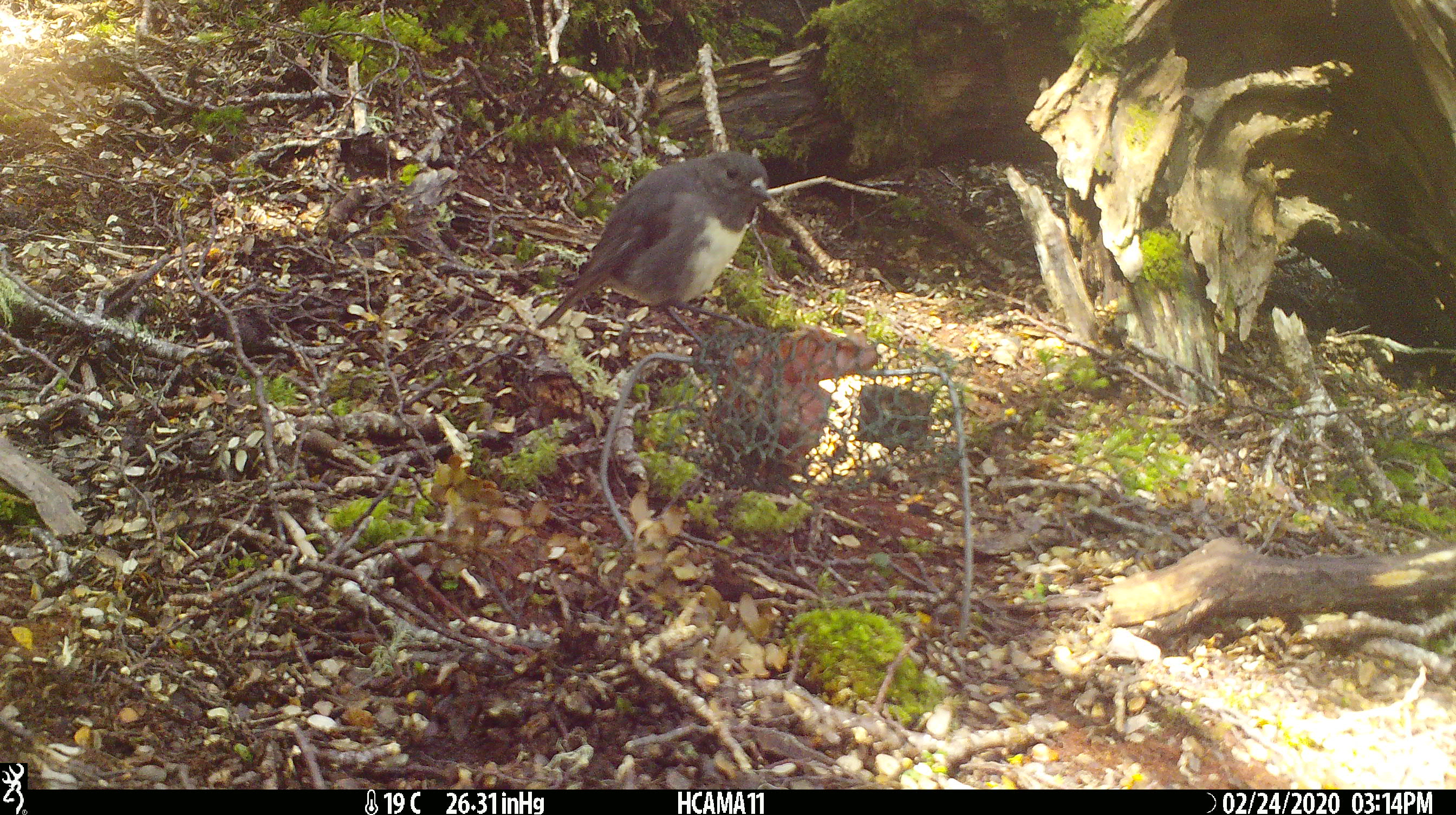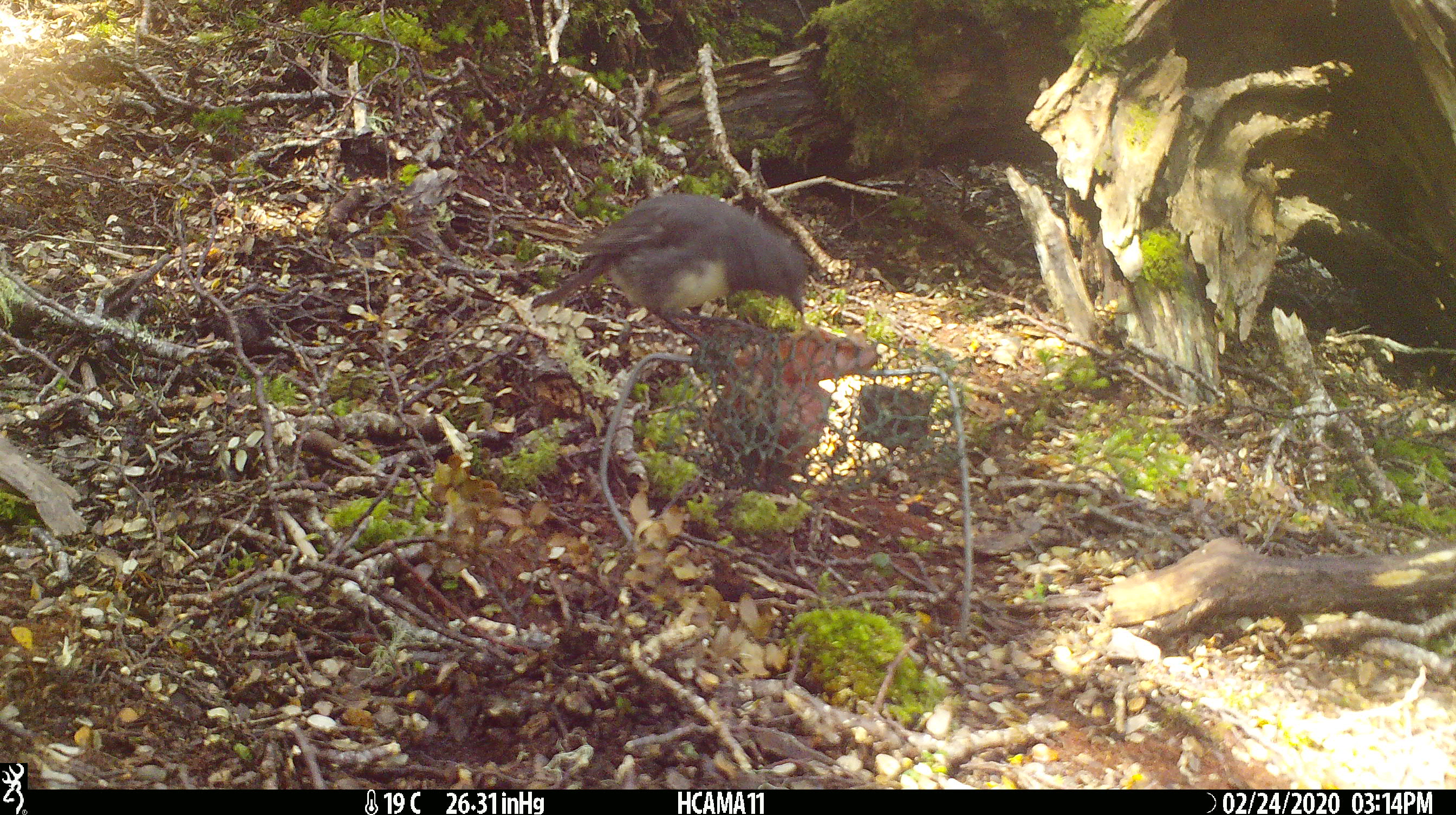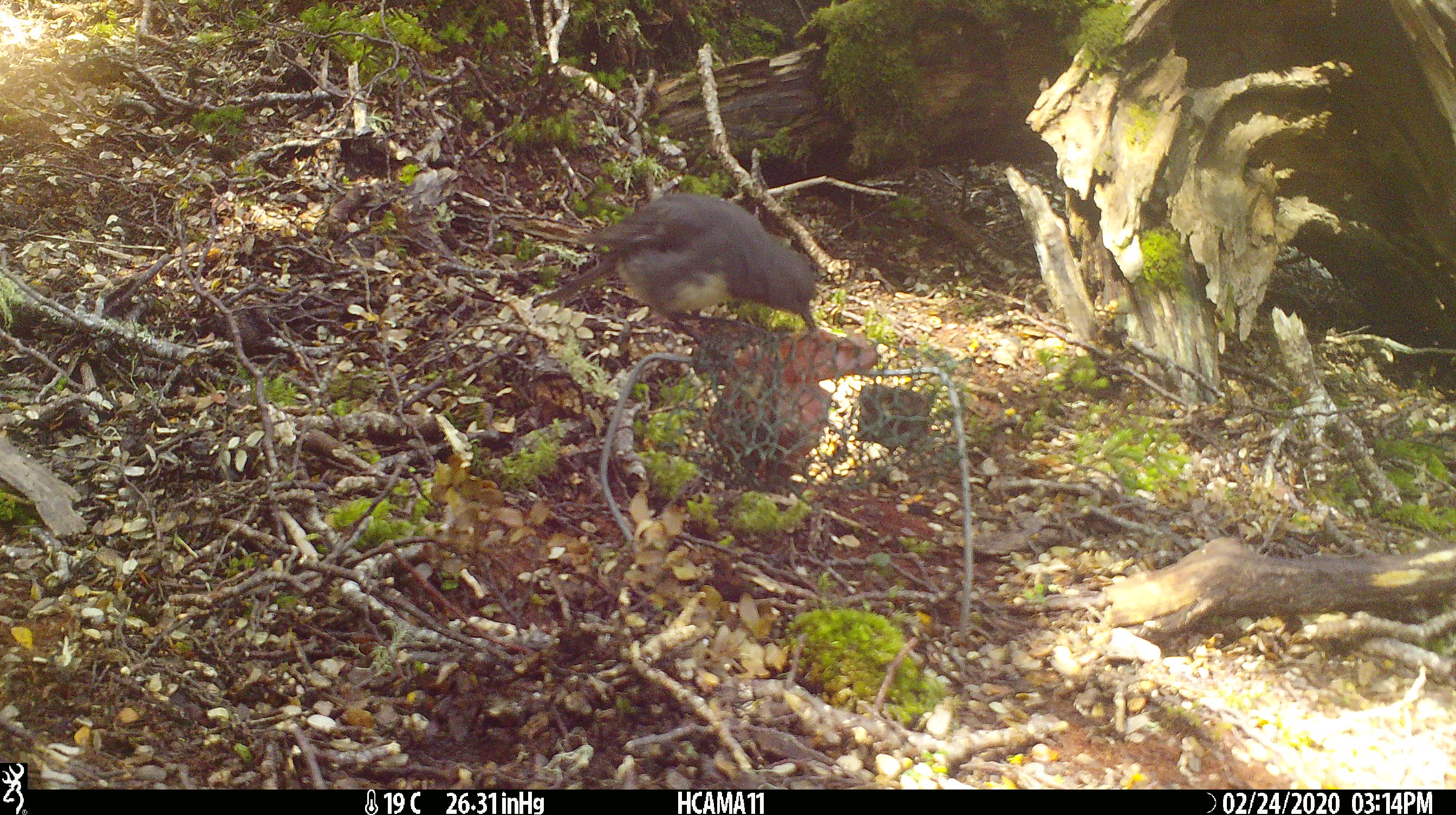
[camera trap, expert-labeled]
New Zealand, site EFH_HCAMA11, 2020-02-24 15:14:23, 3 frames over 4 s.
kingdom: Animalia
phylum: Chordata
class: Aves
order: Passeriformes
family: Petroicidae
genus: Petroica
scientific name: Petroica australis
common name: new zealand robin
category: robin